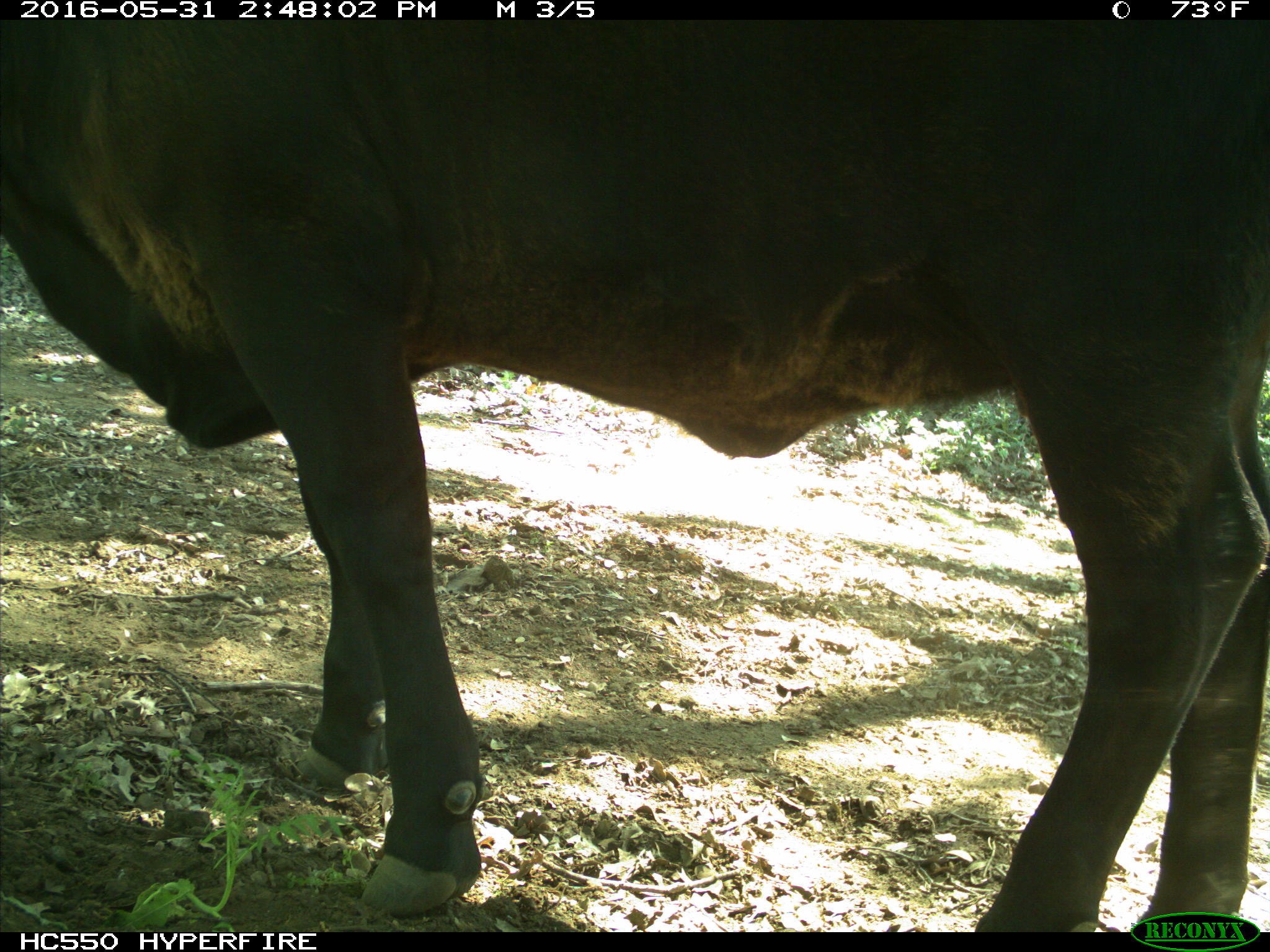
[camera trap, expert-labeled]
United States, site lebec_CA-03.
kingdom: Animalia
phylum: Chordata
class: Mammalia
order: Artiodactyla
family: Bovidae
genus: Bos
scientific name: Bos taurus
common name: domestic cow